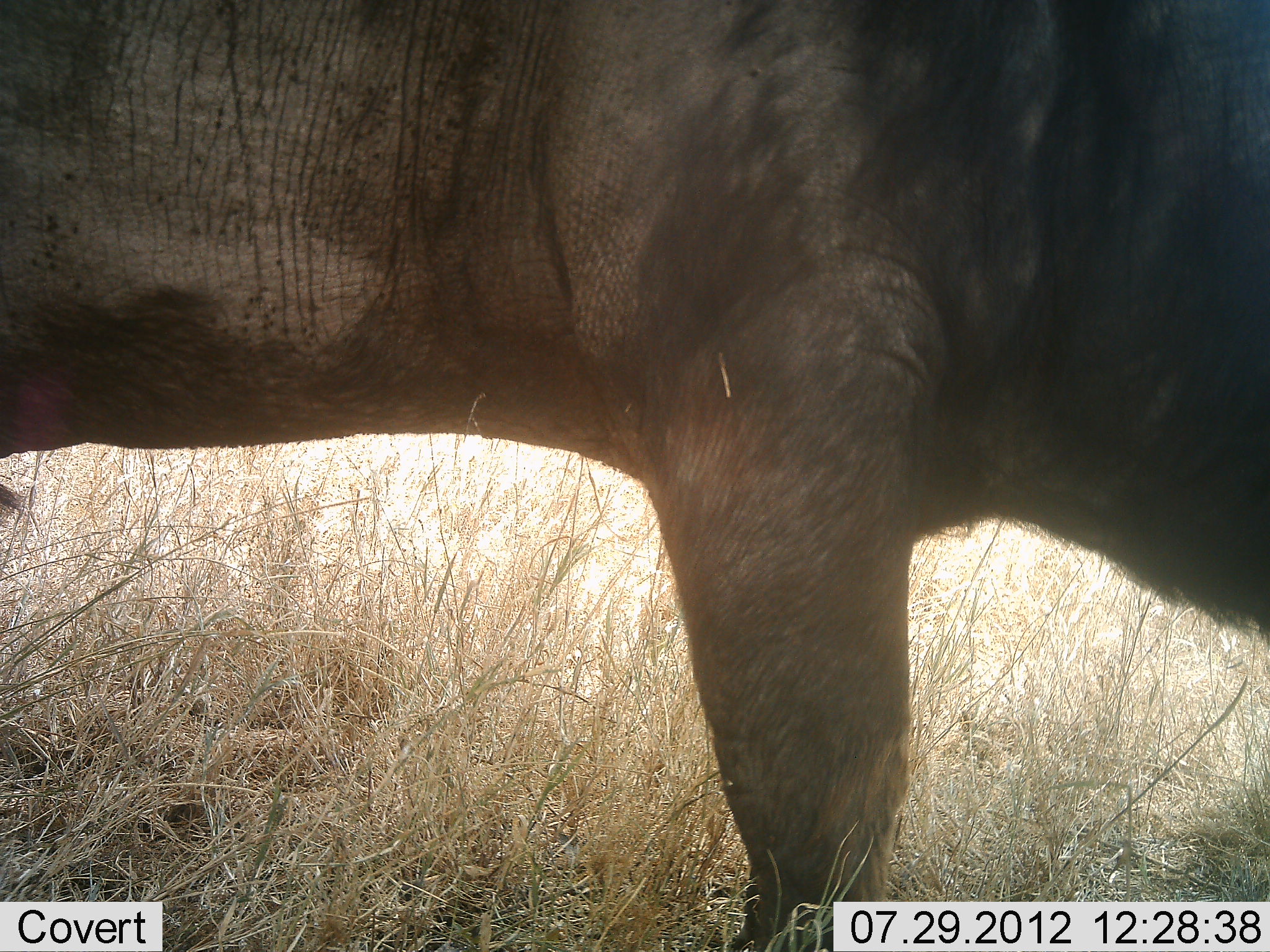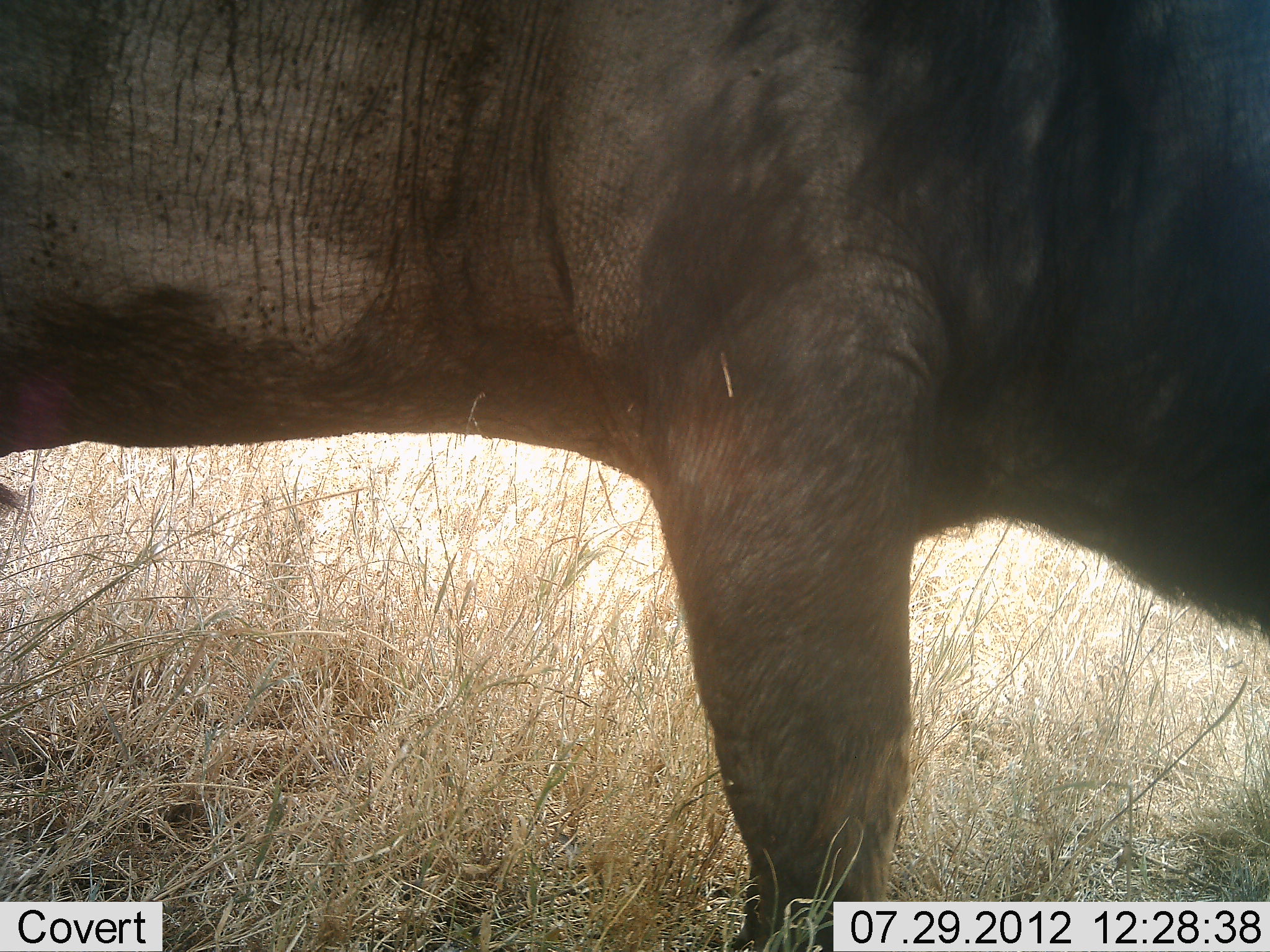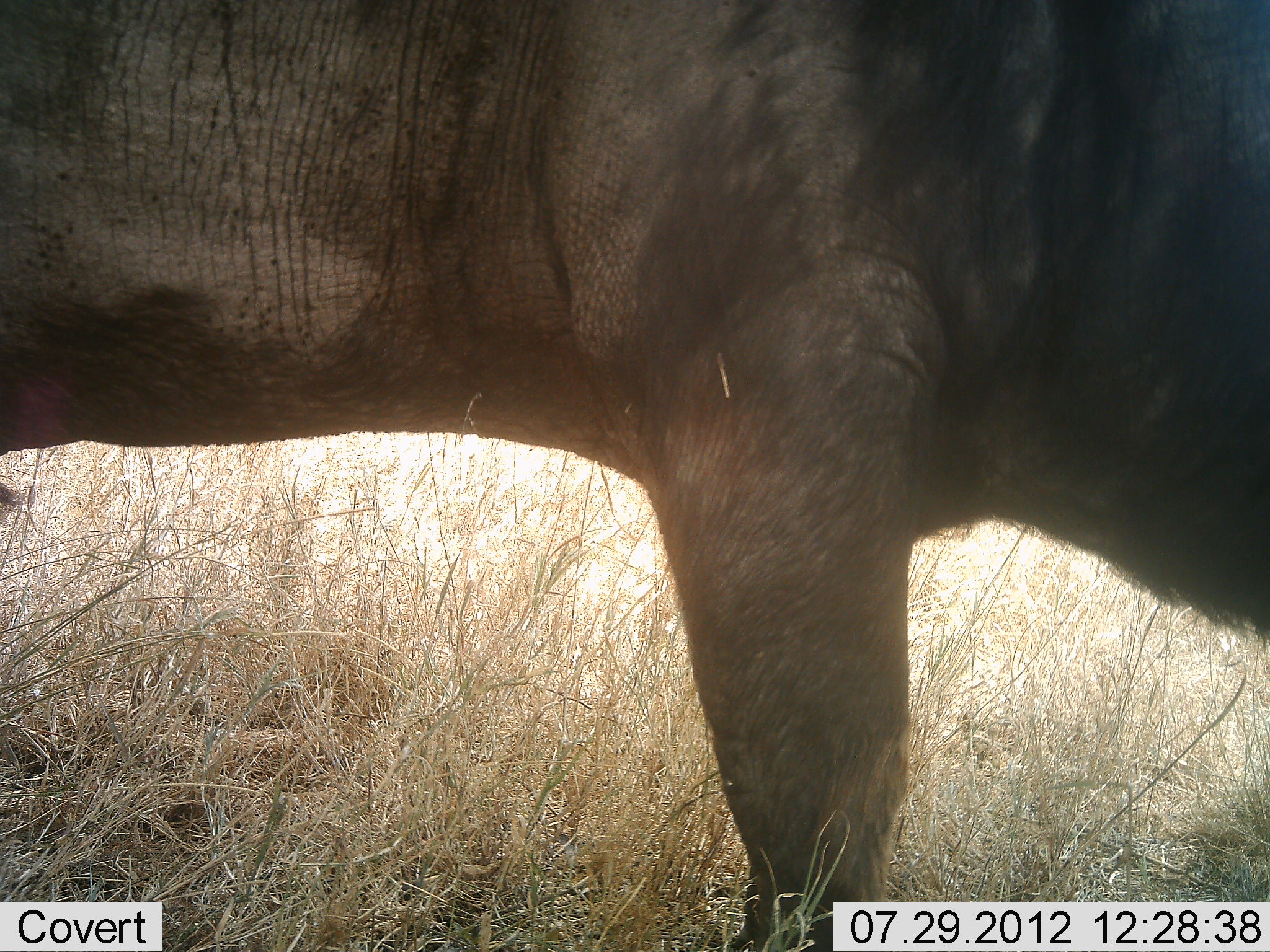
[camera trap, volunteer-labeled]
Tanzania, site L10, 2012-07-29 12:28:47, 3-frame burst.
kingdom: Animalia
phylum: Chordata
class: Mammalia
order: Artiodactyla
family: Bovidae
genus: Syncerus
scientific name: Syncerus caffer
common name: cape buffalo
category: buffalo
Buffalo (cape buffalo) (Syncerus caffer), count 1. Behavior (volunteer vote fractions): standing 89%, resting 0%, moving 0%, interacting 0%. Young present (vote fraction): 0%. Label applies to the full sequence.